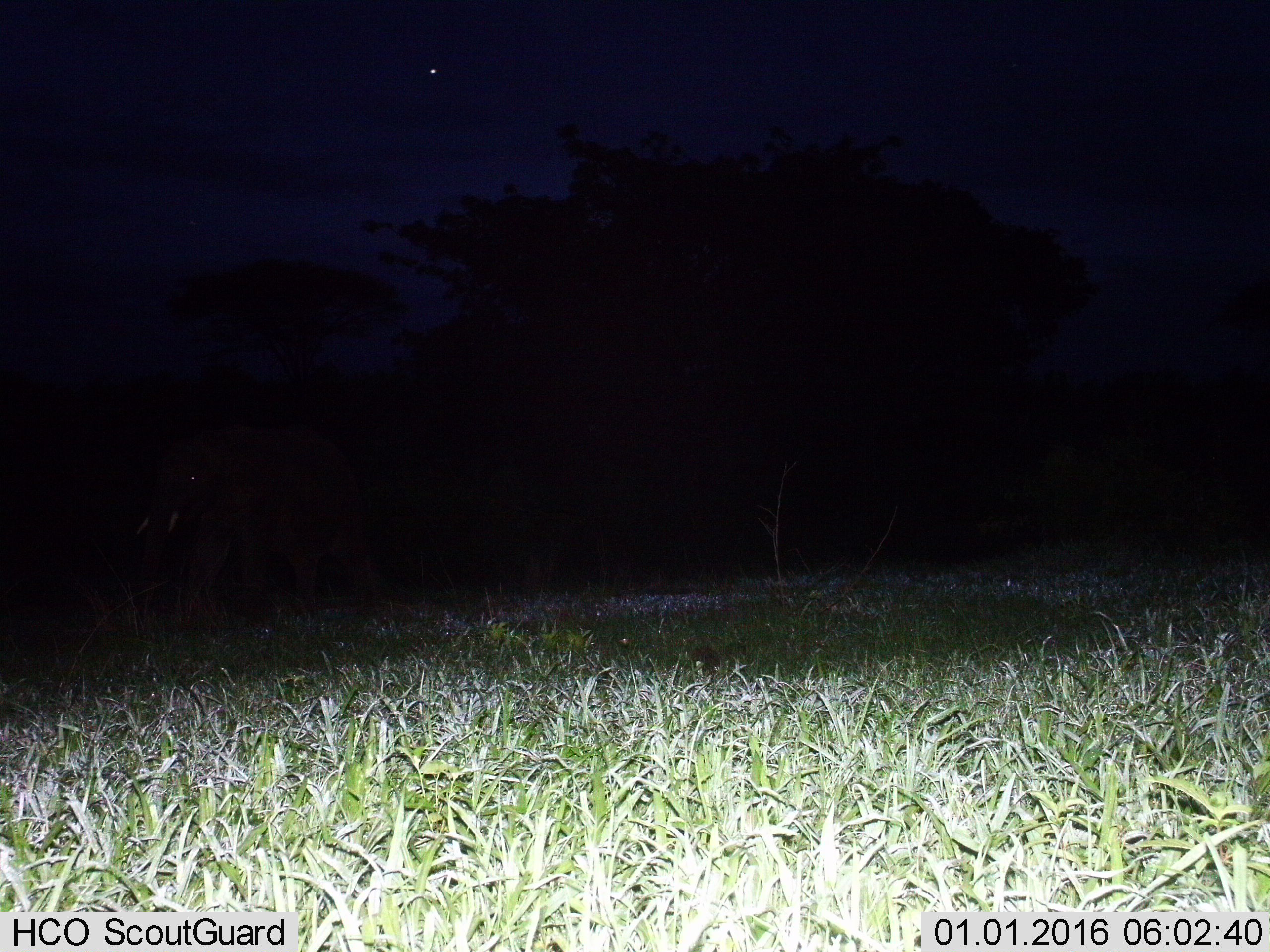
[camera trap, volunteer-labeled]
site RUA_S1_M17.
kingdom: Animalia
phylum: Chordata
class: Mammalia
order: Proboscidea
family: Elephantidae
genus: Loxodonta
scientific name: Loxodonta africana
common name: african bush elephant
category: elephant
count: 1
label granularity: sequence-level